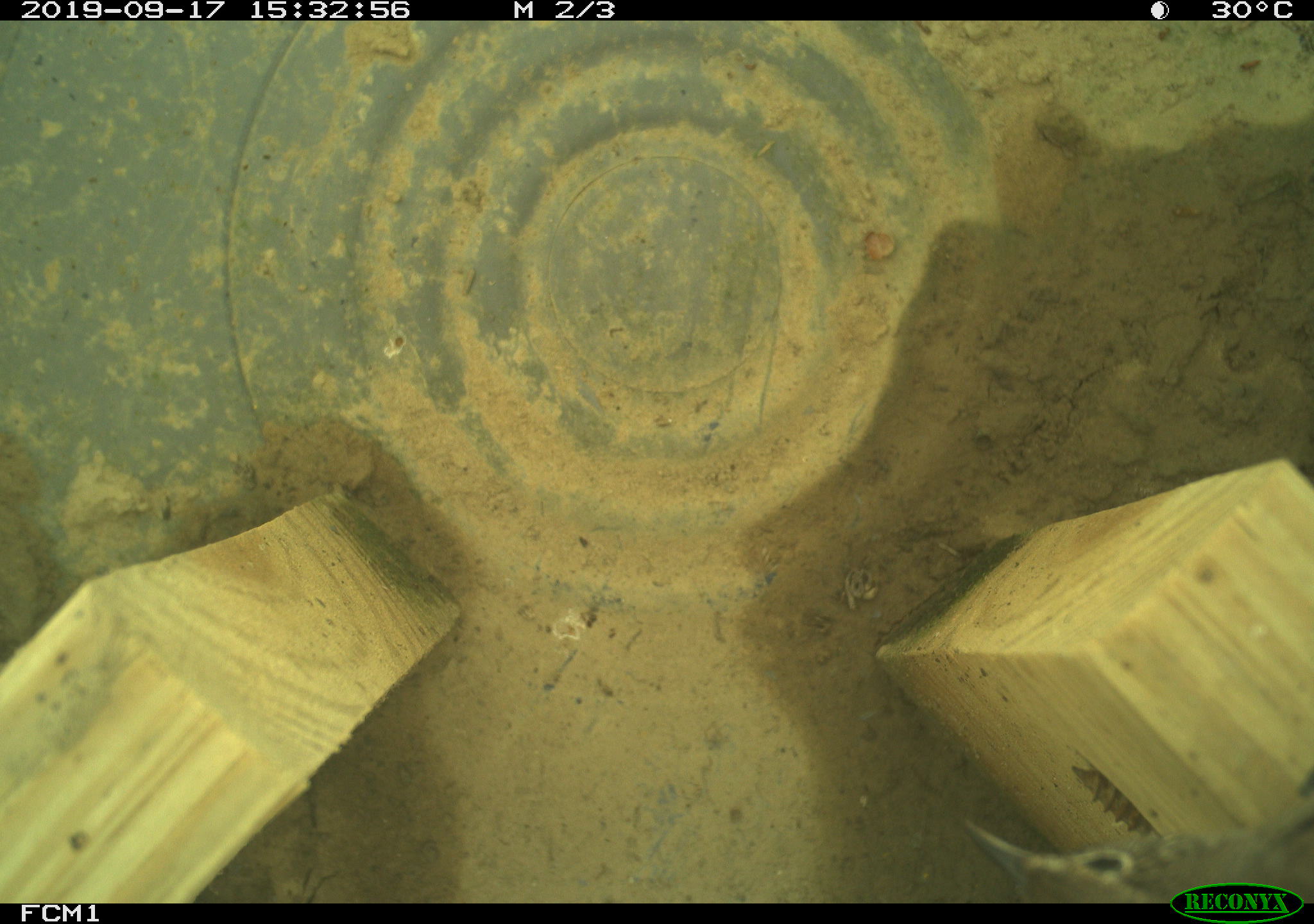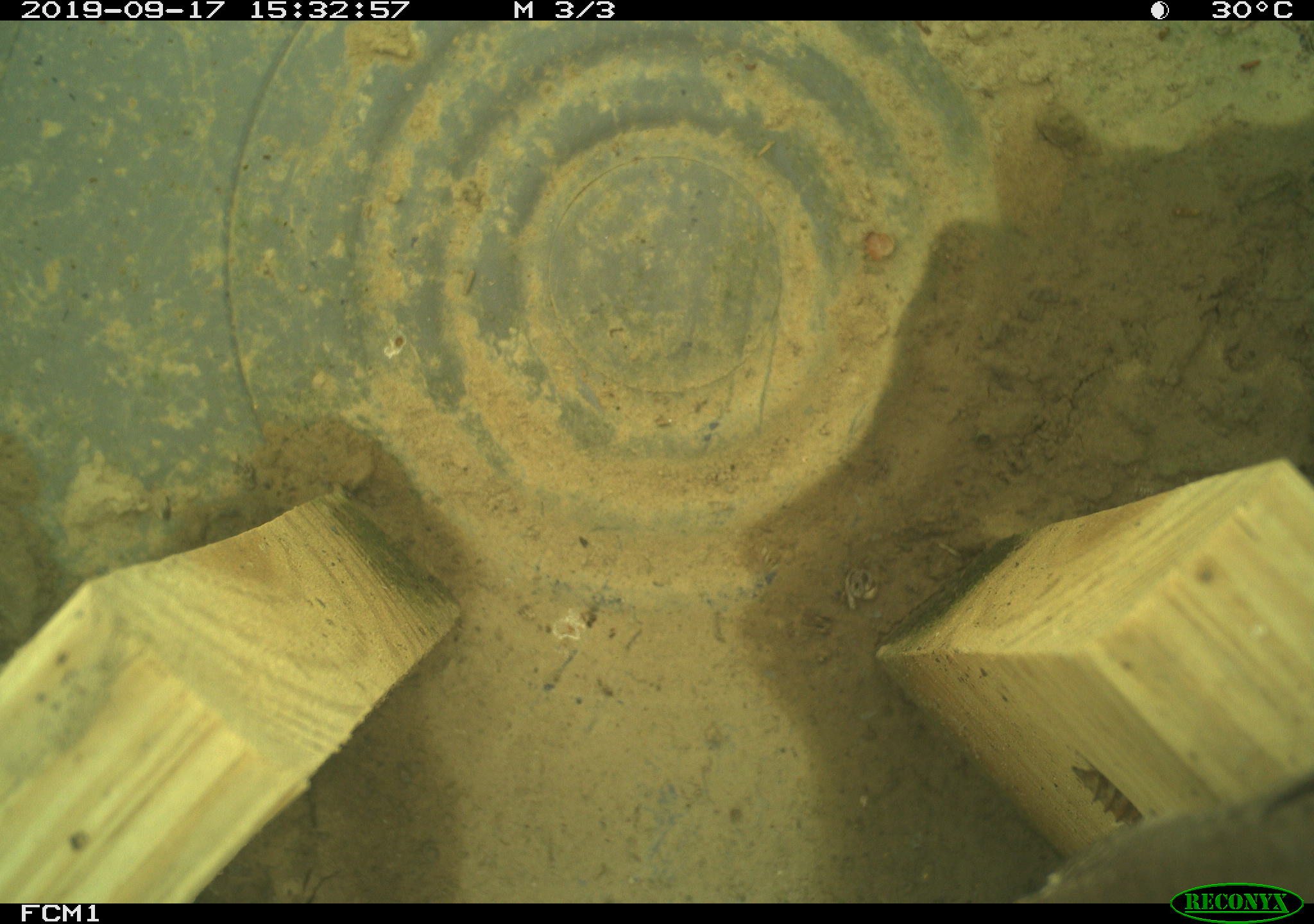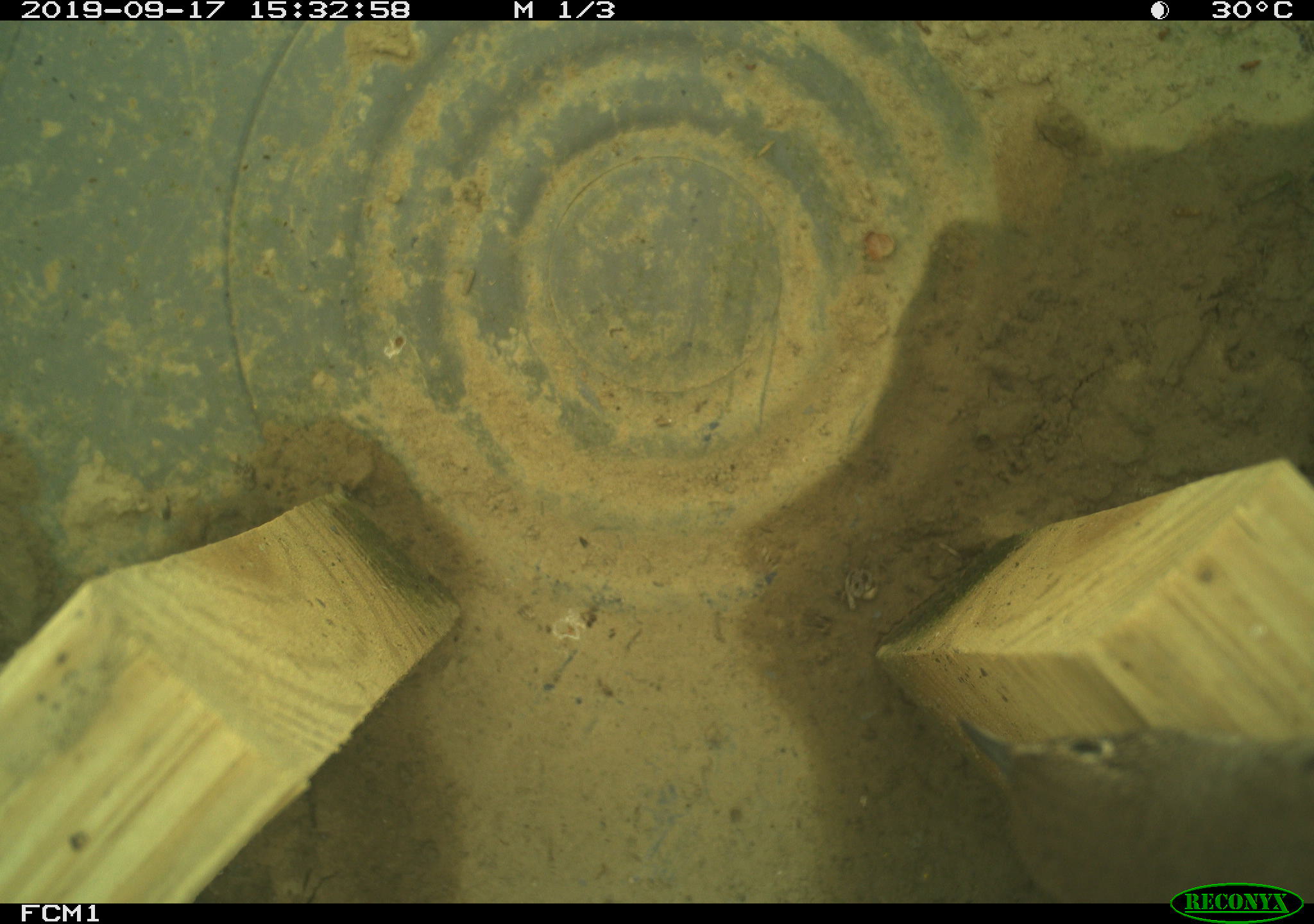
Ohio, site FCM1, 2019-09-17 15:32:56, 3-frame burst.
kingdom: Animalia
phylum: Chordata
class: Aves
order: Passeriformes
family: Troglodytidae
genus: Troglodytes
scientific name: Troglodytes aedon aedon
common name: northern house wren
Northern house wren (Troglodytes aedon aedon).